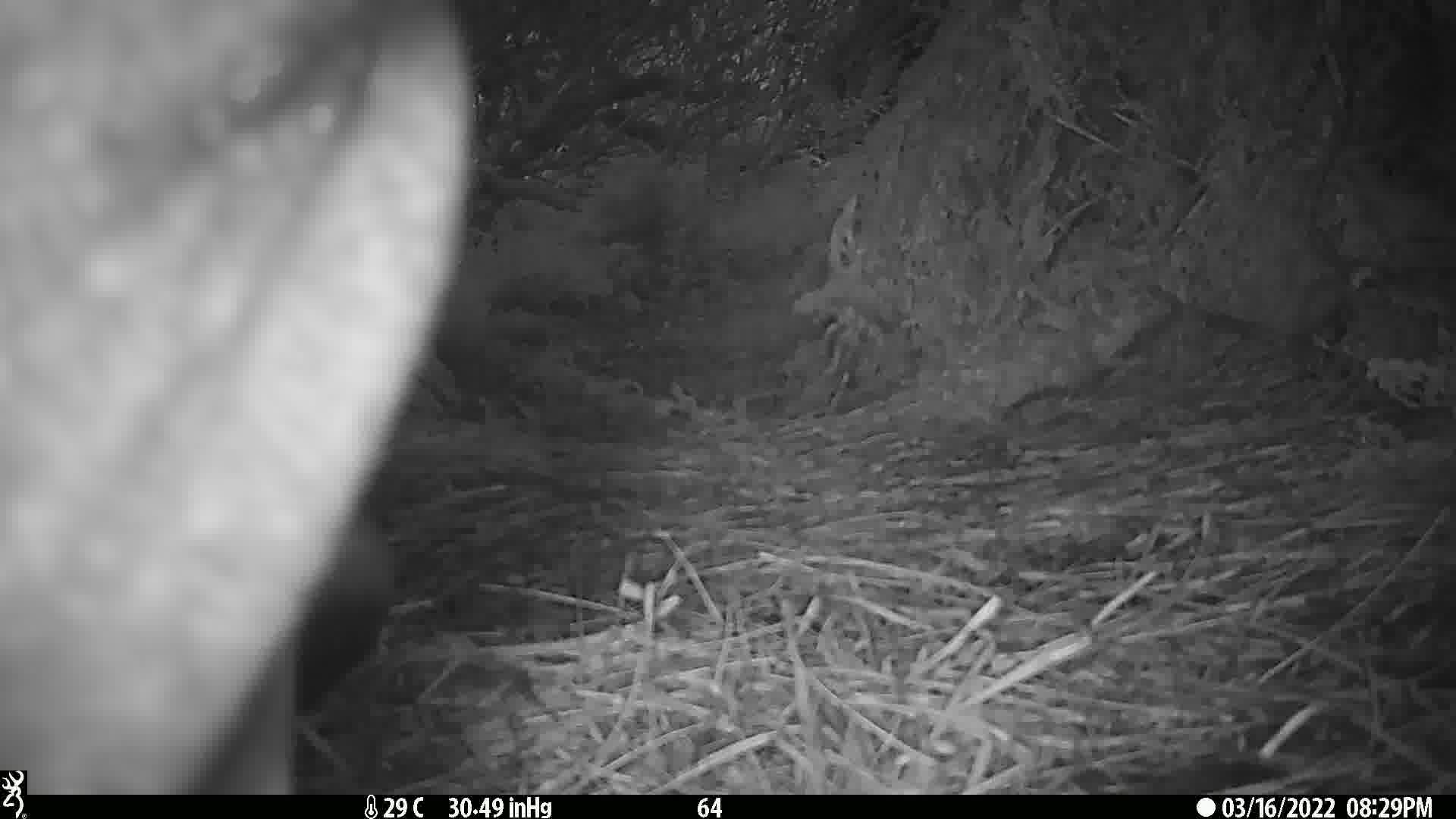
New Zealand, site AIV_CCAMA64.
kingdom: Animalia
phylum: Chordata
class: Mammalia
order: Carnivora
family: Otariidae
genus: Phocarctos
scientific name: Phocarctos hookeri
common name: new zealand sea lion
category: sealion